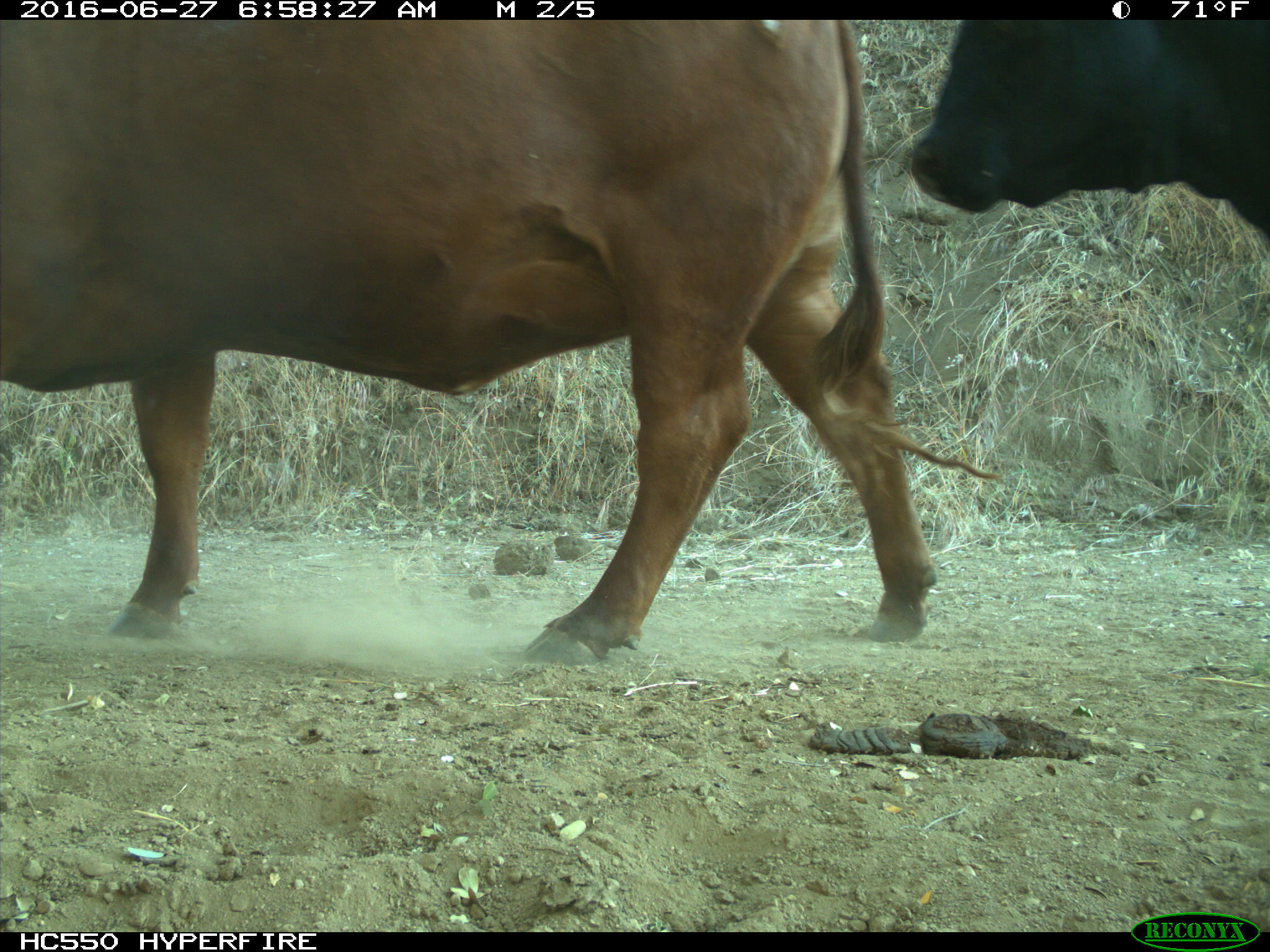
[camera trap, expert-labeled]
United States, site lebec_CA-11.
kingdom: Animalia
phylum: Chordata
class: Mammalia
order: Artiodactyla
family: Bovidae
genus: Bos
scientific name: Bos taurus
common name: domestic cow